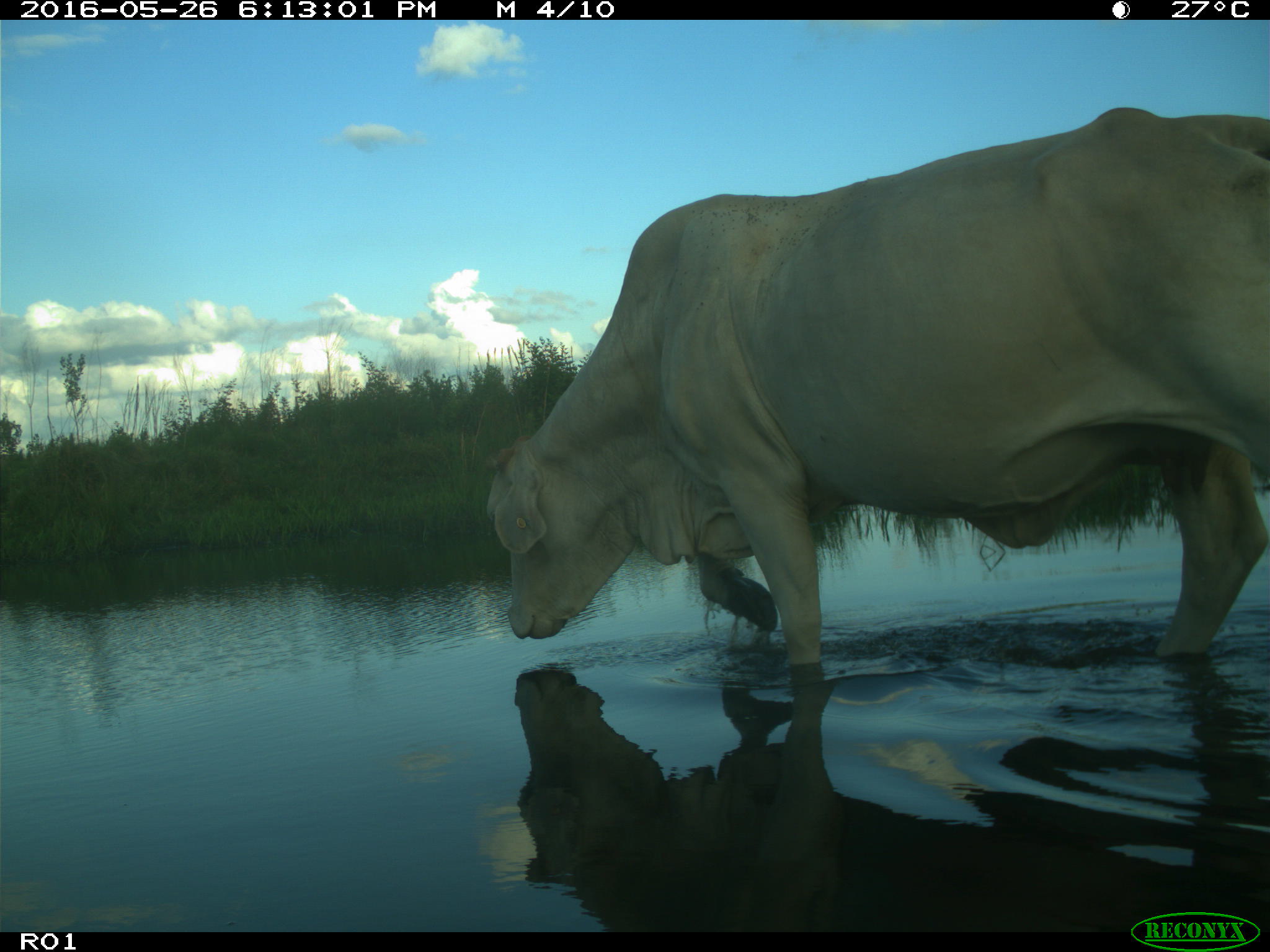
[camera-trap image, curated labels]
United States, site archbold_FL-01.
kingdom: Animalia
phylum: Chordata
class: Mammalia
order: Artiodactyla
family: Bovidae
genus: Bos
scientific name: Bos taurus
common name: domestic cow